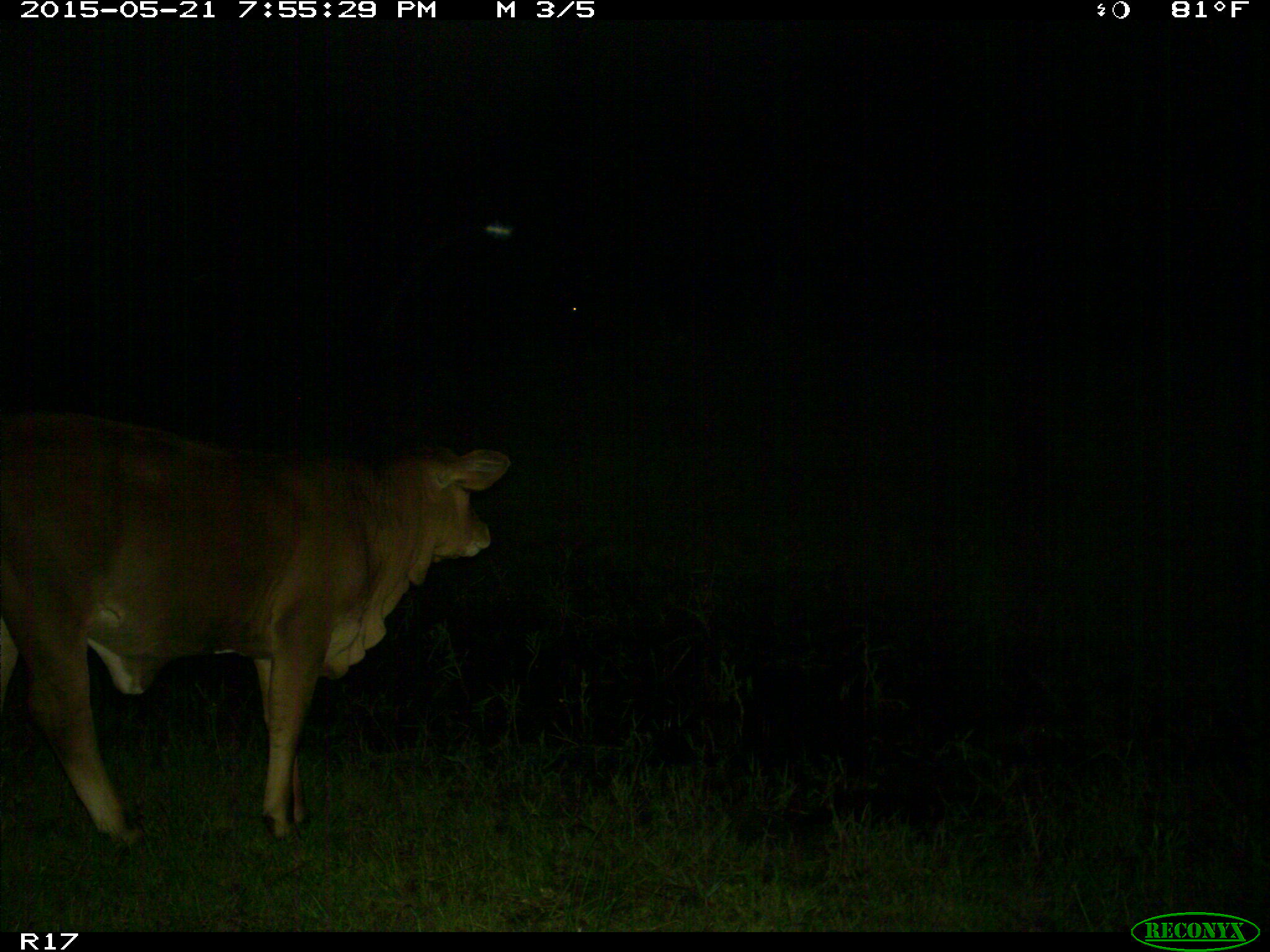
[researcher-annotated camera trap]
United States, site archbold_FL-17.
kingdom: Animalia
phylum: Chordata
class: Mammalia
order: Artiodactyla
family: Bovidae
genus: Bos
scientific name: Bos taurus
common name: domestic cow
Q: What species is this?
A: Bos taurus (domestic cow).